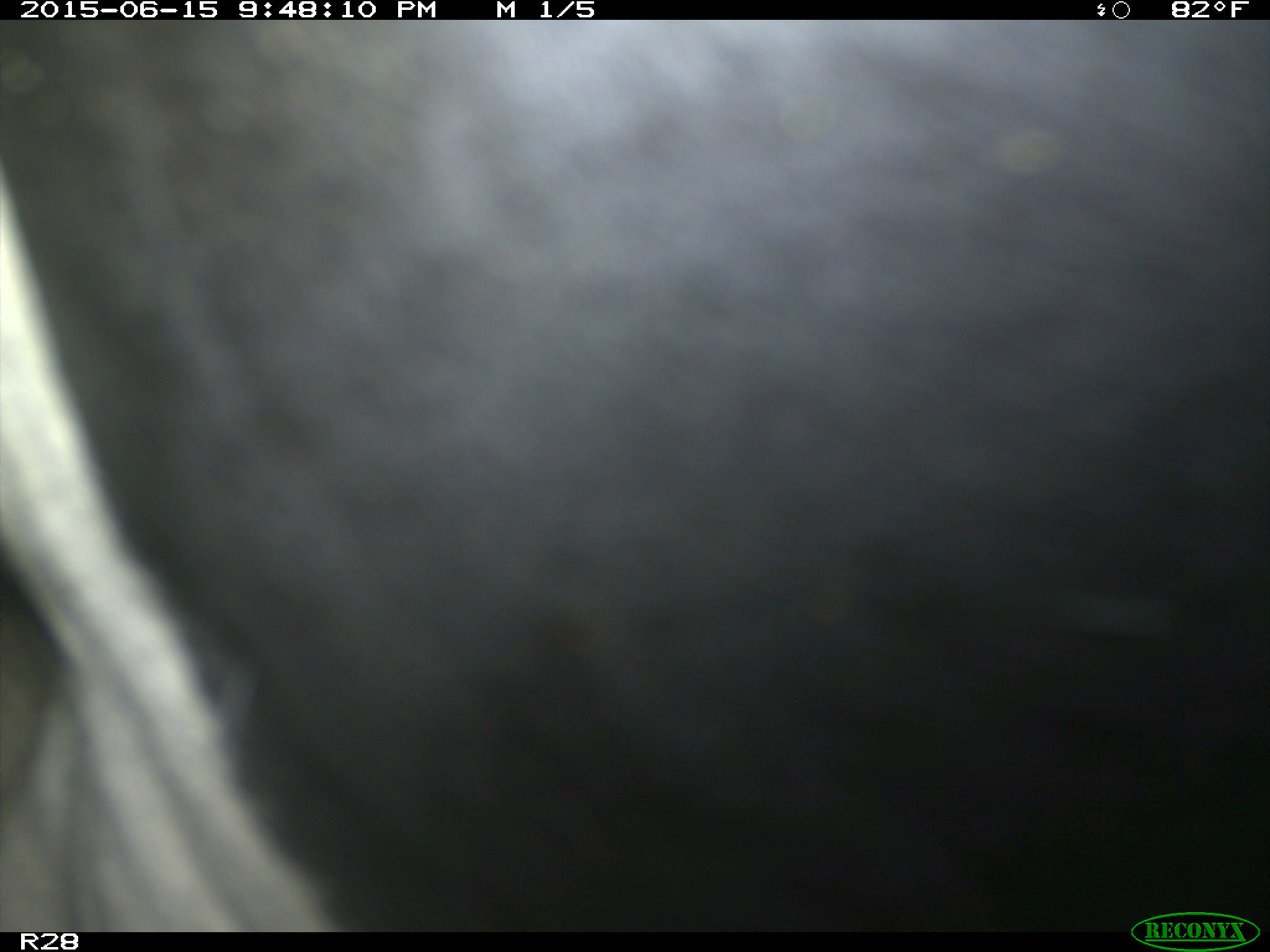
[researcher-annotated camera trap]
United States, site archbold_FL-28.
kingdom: Animalia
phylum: Chordata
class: Mammalia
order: Artiodactyla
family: Bovidae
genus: Bos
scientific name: Bos taurus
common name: domestic cow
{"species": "Bos taurus (domestic cow)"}